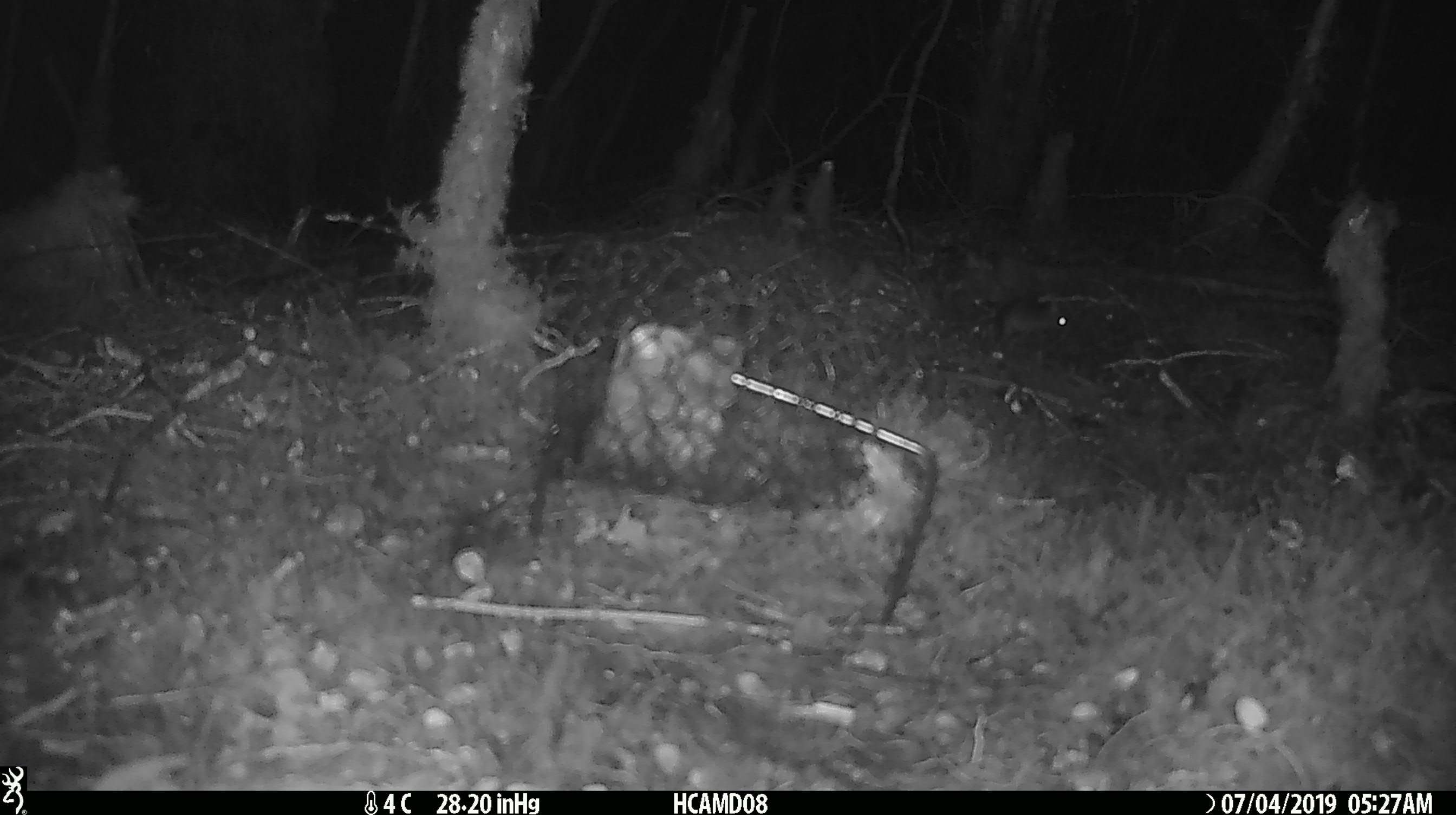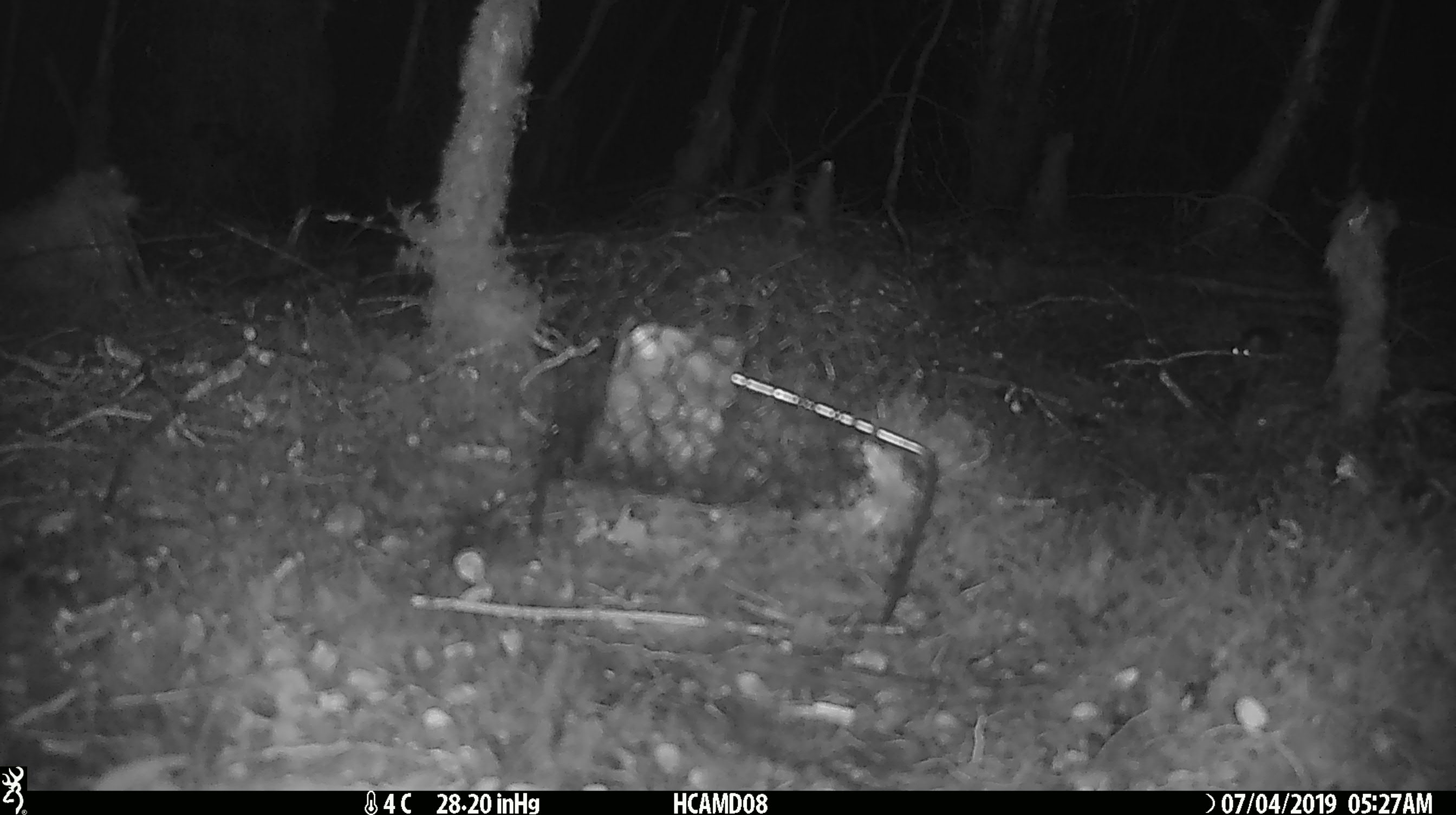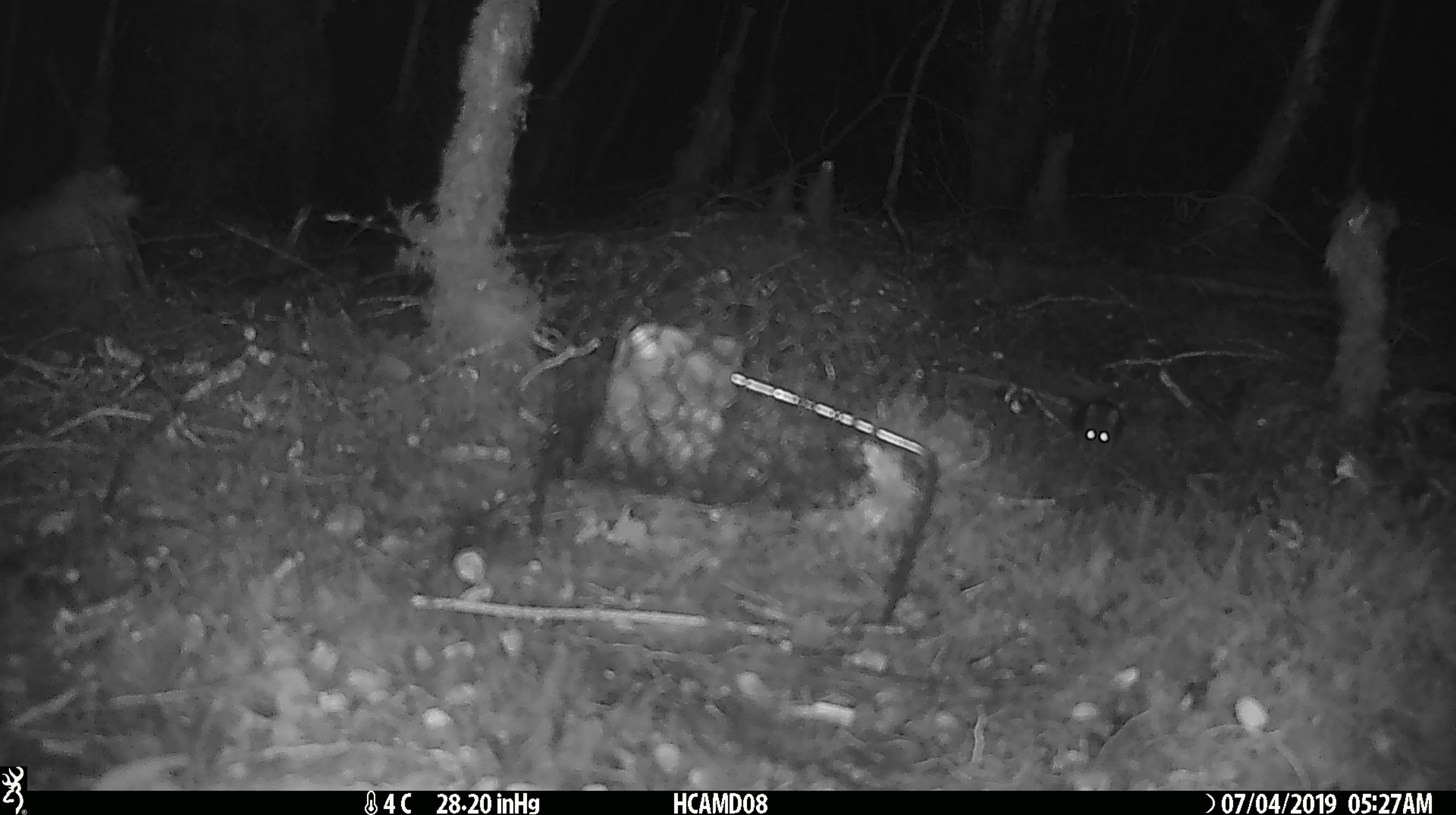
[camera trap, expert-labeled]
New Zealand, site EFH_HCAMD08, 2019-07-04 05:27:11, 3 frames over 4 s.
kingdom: Animalia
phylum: Chordata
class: Mammalia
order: Rodentia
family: Muridae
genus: Mus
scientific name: Mus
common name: mouse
Mouse (Mus).